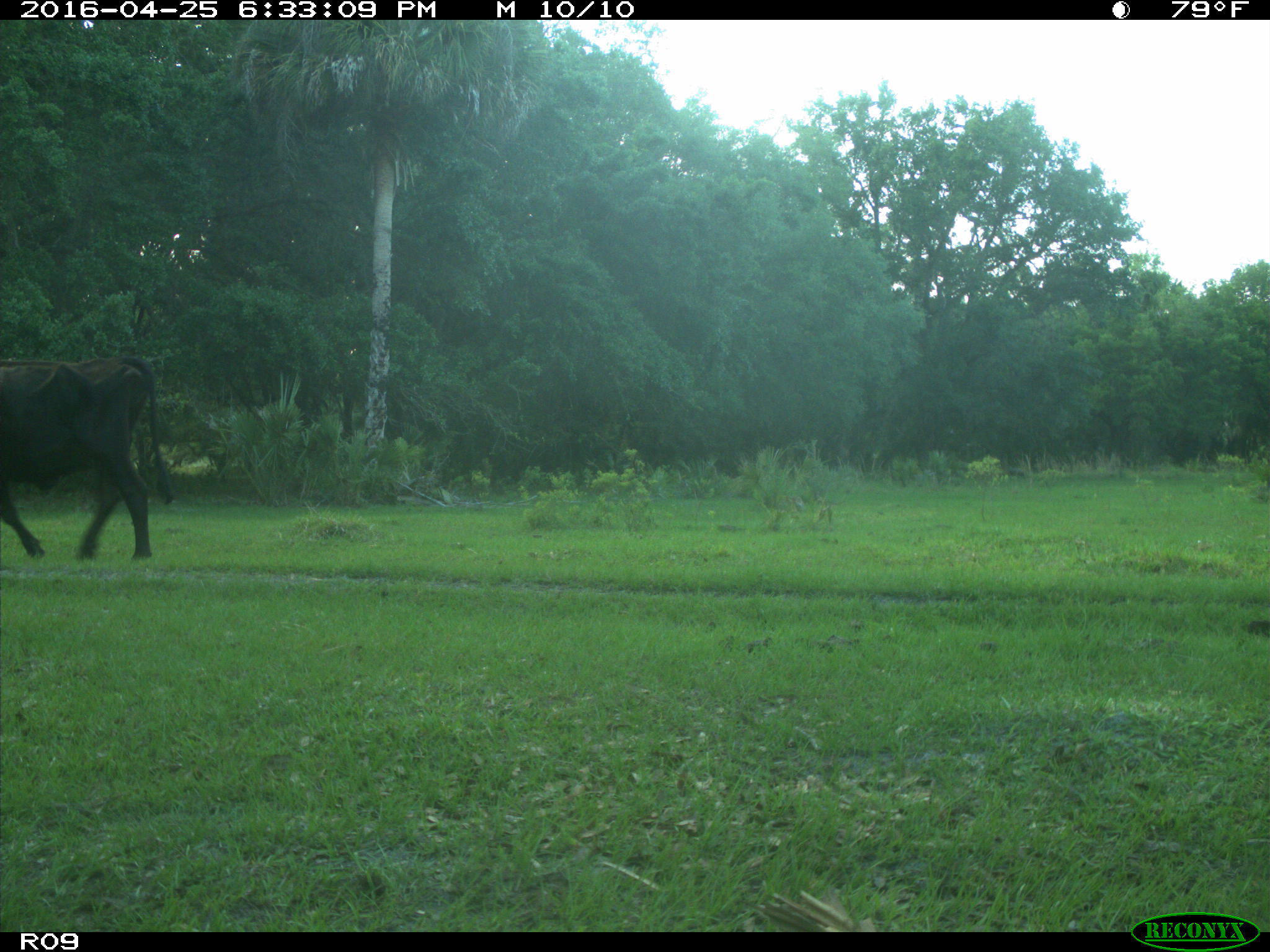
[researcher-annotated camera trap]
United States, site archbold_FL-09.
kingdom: Animalia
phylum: Chordata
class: Mammalia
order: Artiodactyla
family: Bovidae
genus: Bos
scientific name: Bos taurus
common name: domestic cow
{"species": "Bos taurus (domestic cow)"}